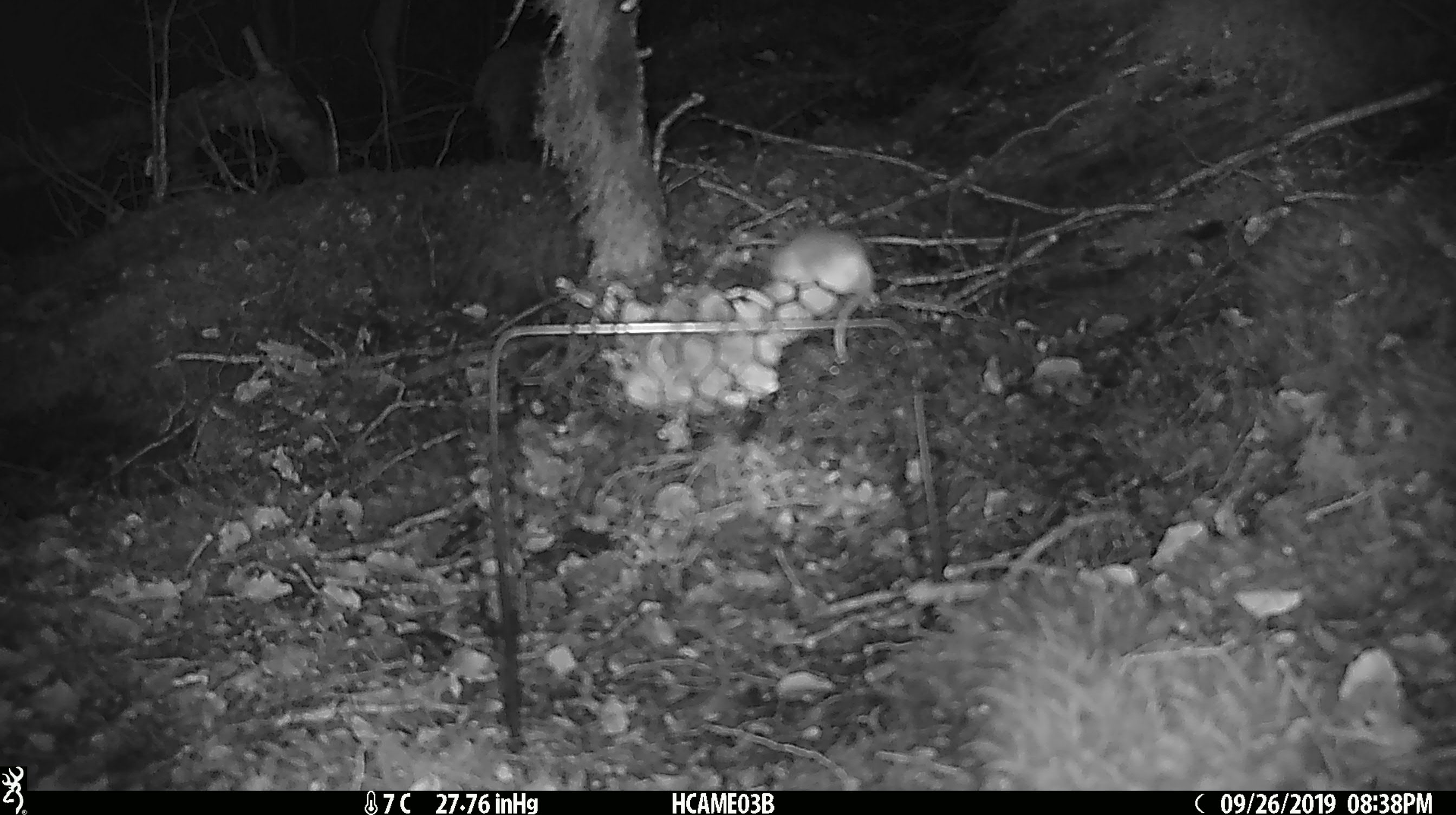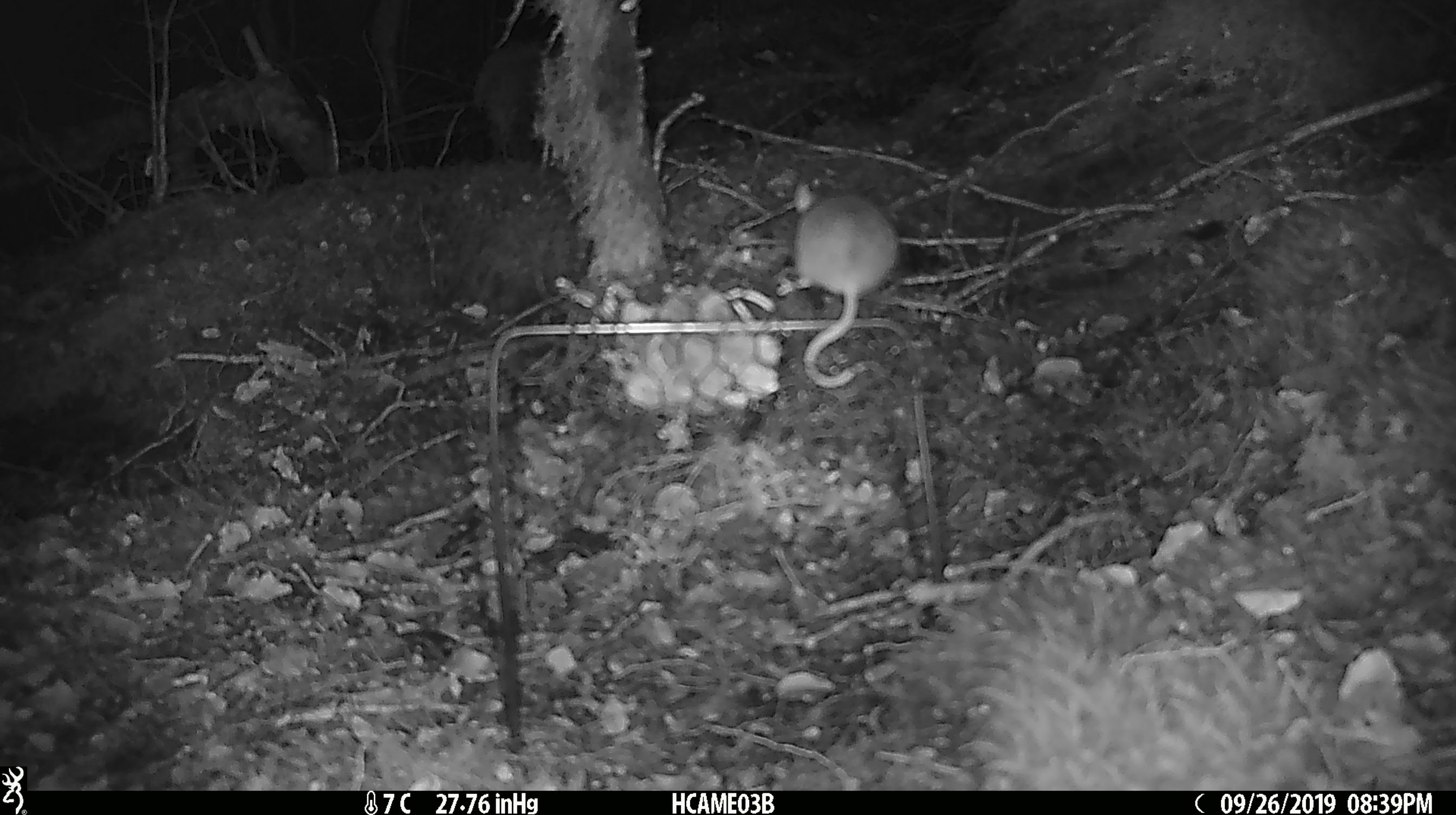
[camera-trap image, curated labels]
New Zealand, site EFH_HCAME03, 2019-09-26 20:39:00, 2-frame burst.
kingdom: Animalia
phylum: Chordata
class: Mammalia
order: Rodentia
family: Muridae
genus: Mus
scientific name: Mus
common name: mouse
Mouse (Mus).